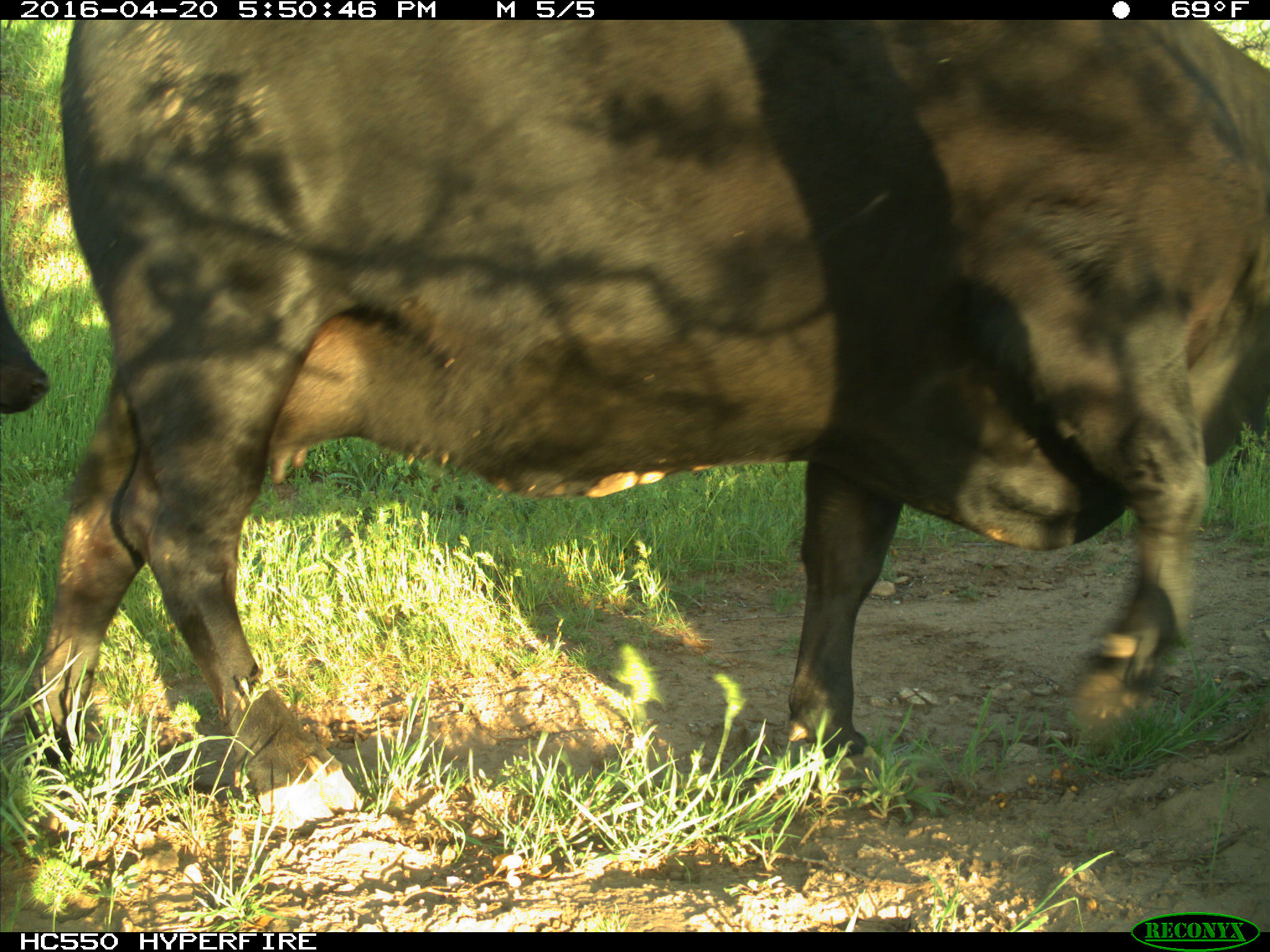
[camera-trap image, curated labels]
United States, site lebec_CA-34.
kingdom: Animalia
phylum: Chordata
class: Mammalia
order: Artiodactyla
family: Bovidae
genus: Bos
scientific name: Bos taurus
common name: domestic cow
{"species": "Bos taurus (domestic cow)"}